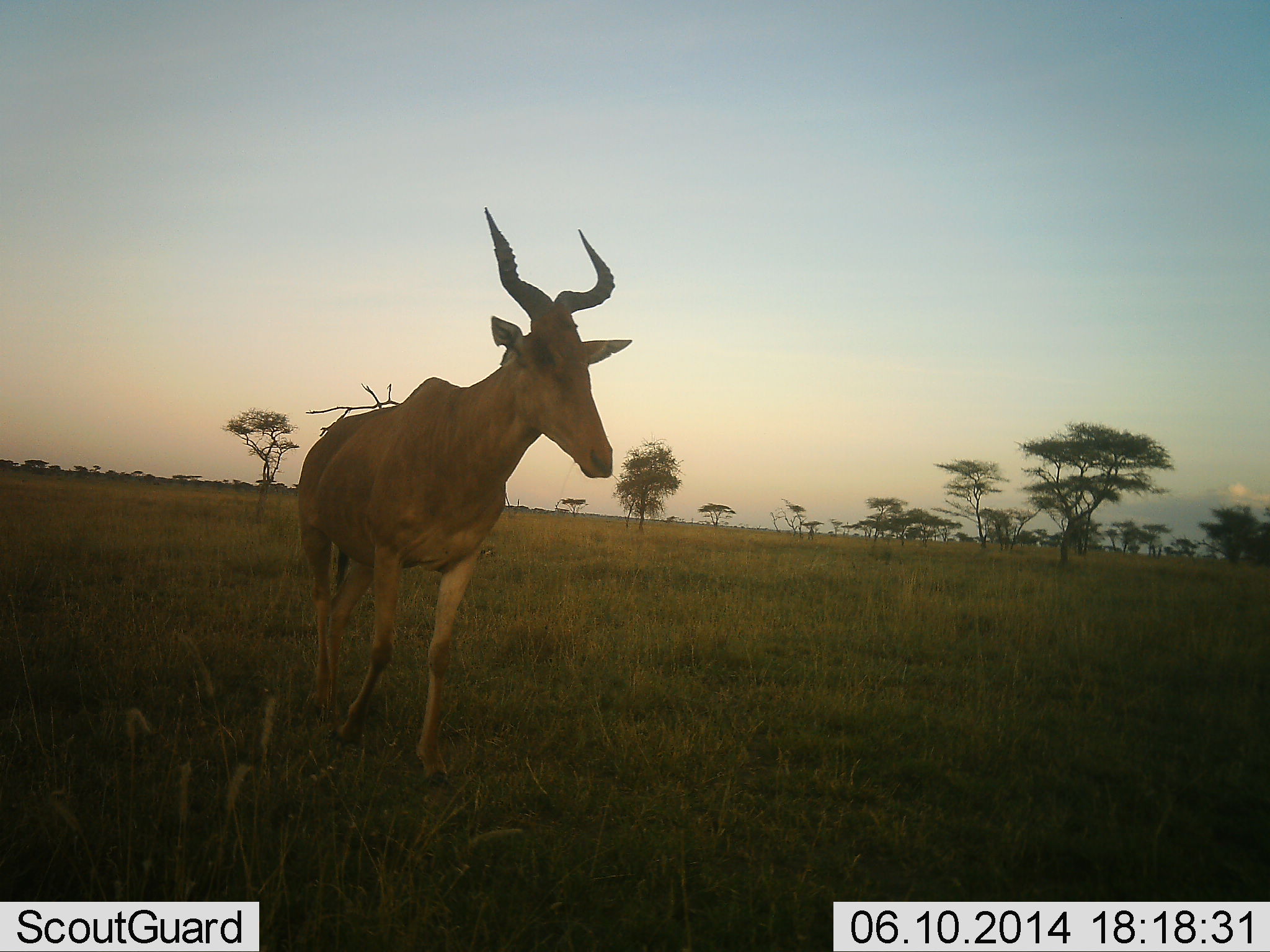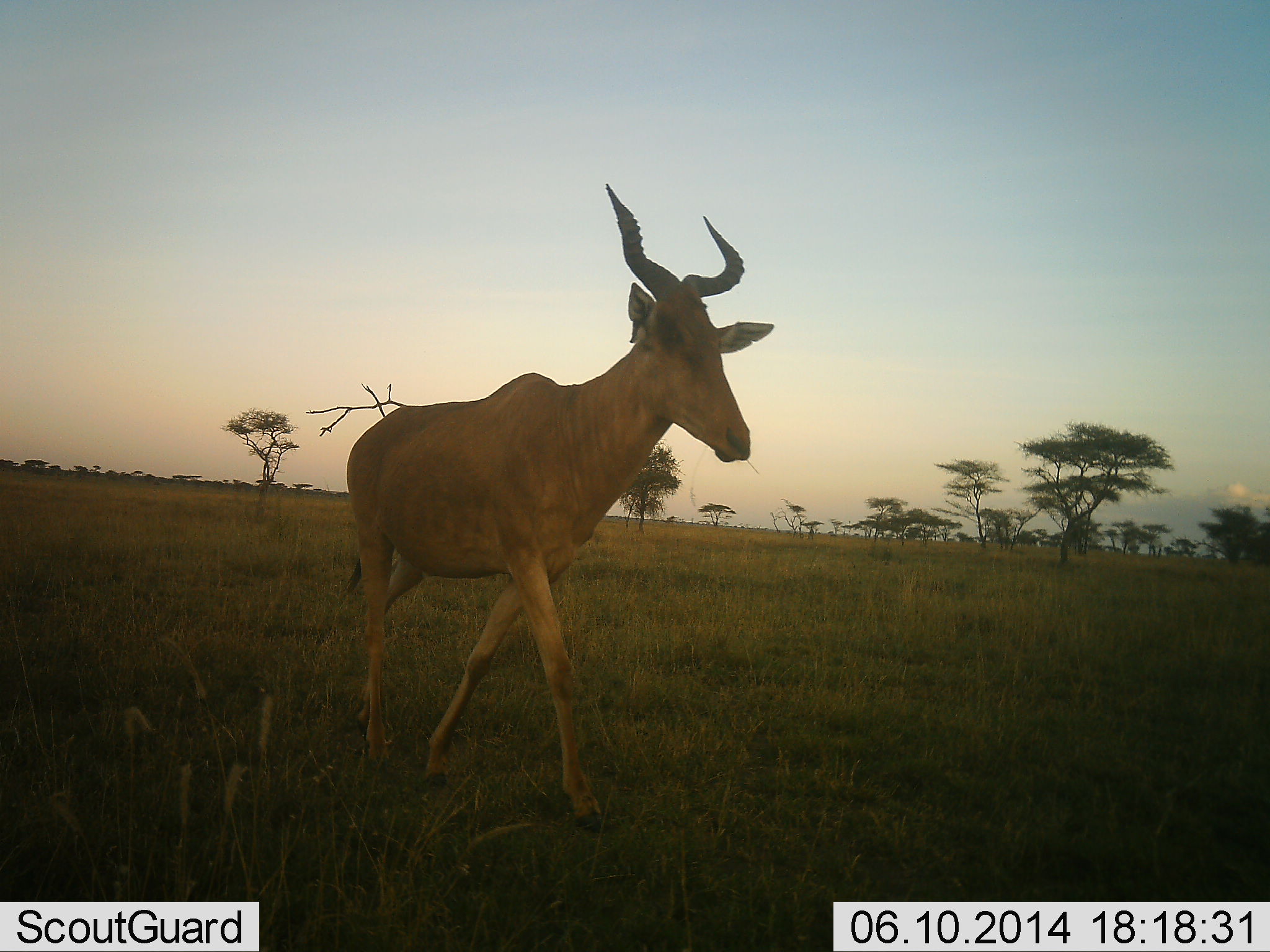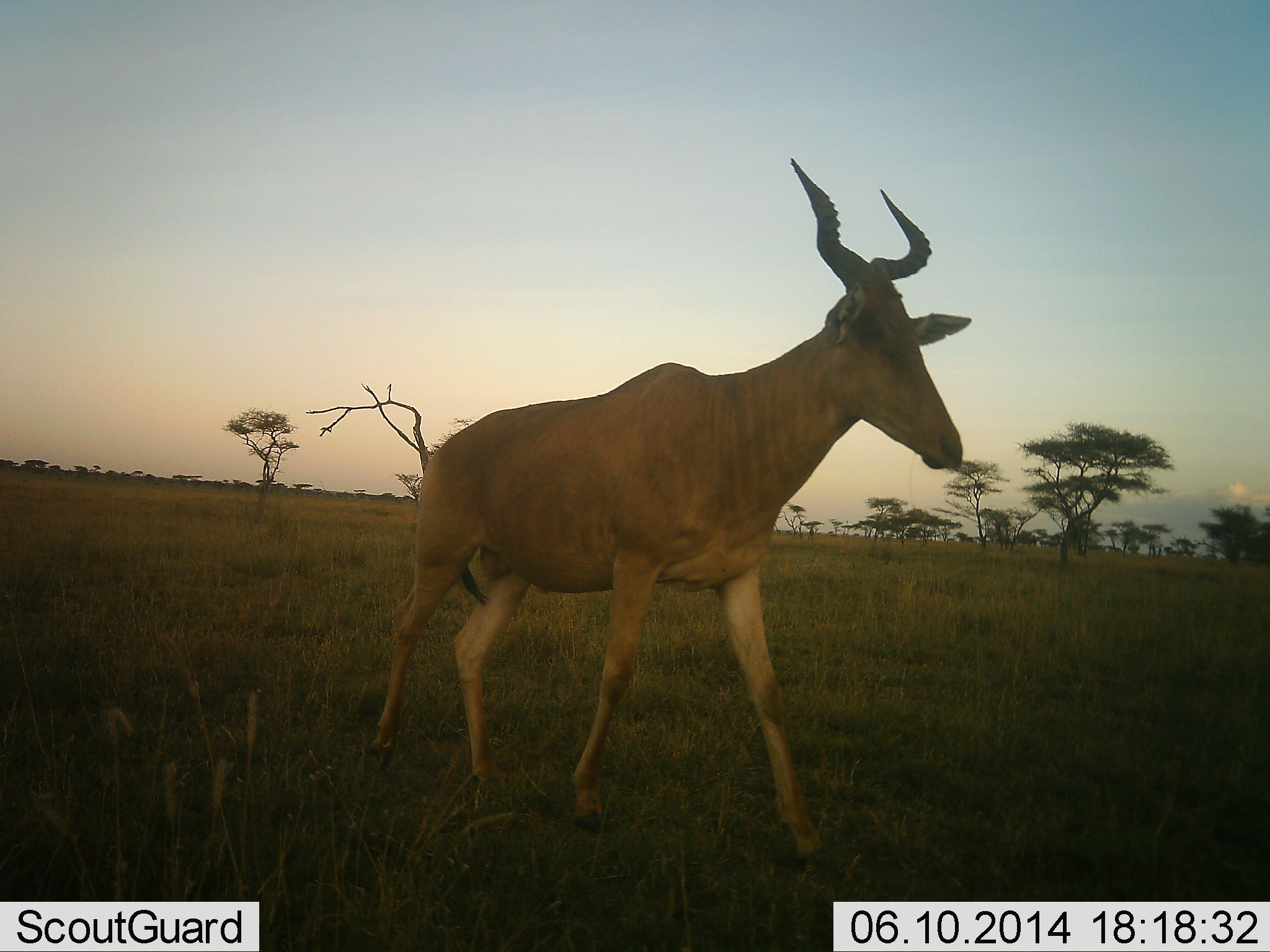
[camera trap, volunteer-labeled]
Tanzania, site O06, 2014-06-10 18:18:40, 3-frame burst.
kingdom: Animalia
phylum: Chordata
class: Mammalia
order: Artiodactyla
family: Bovidae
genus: Alcelaphus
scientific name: Alcelaphus buselaphus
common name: hartebeest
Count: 1.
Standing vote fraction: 0%.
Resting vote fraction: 0%.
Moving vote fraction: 100%.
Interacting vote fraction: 0%.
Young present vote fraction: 0%.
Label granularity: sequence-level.